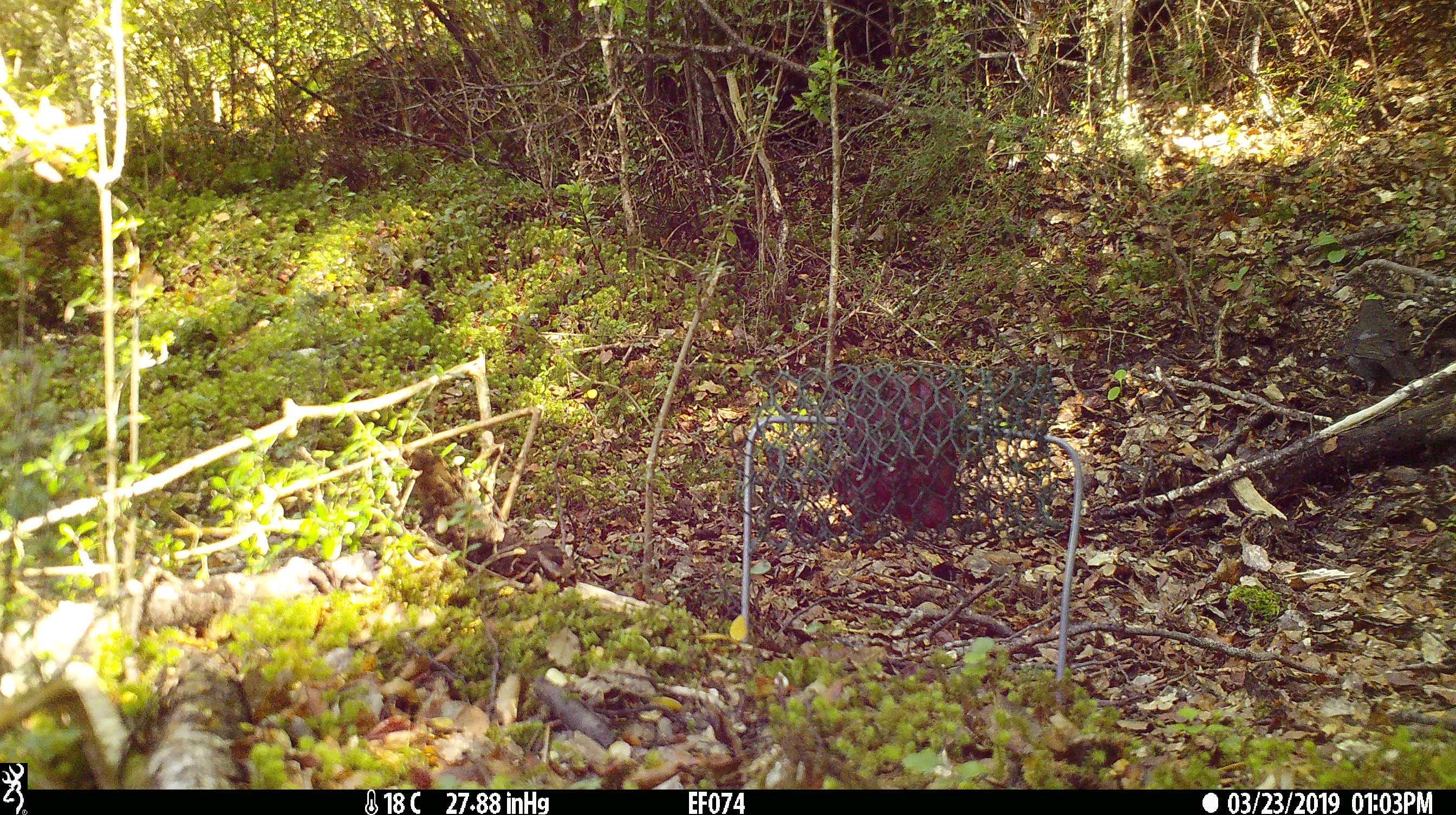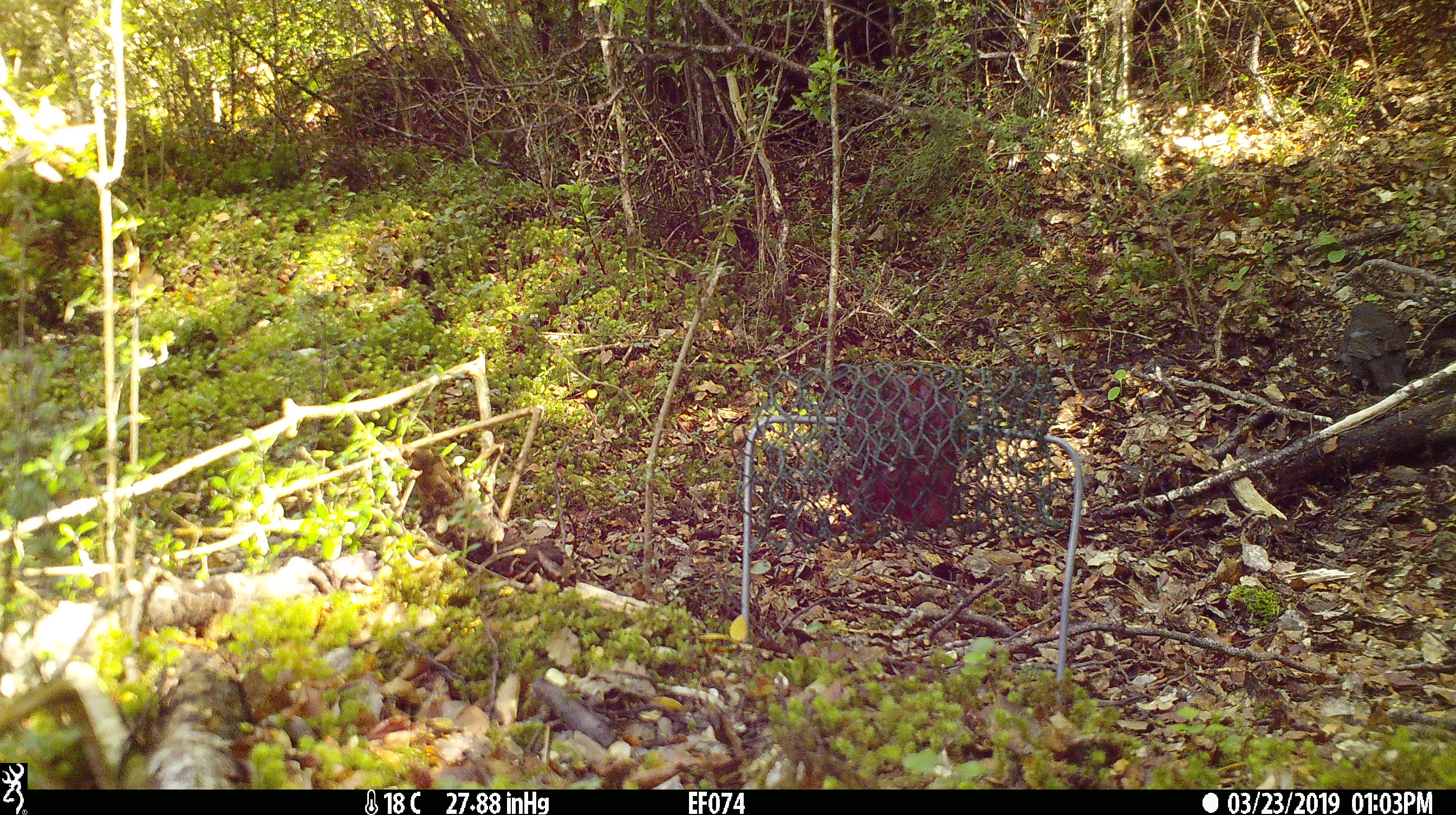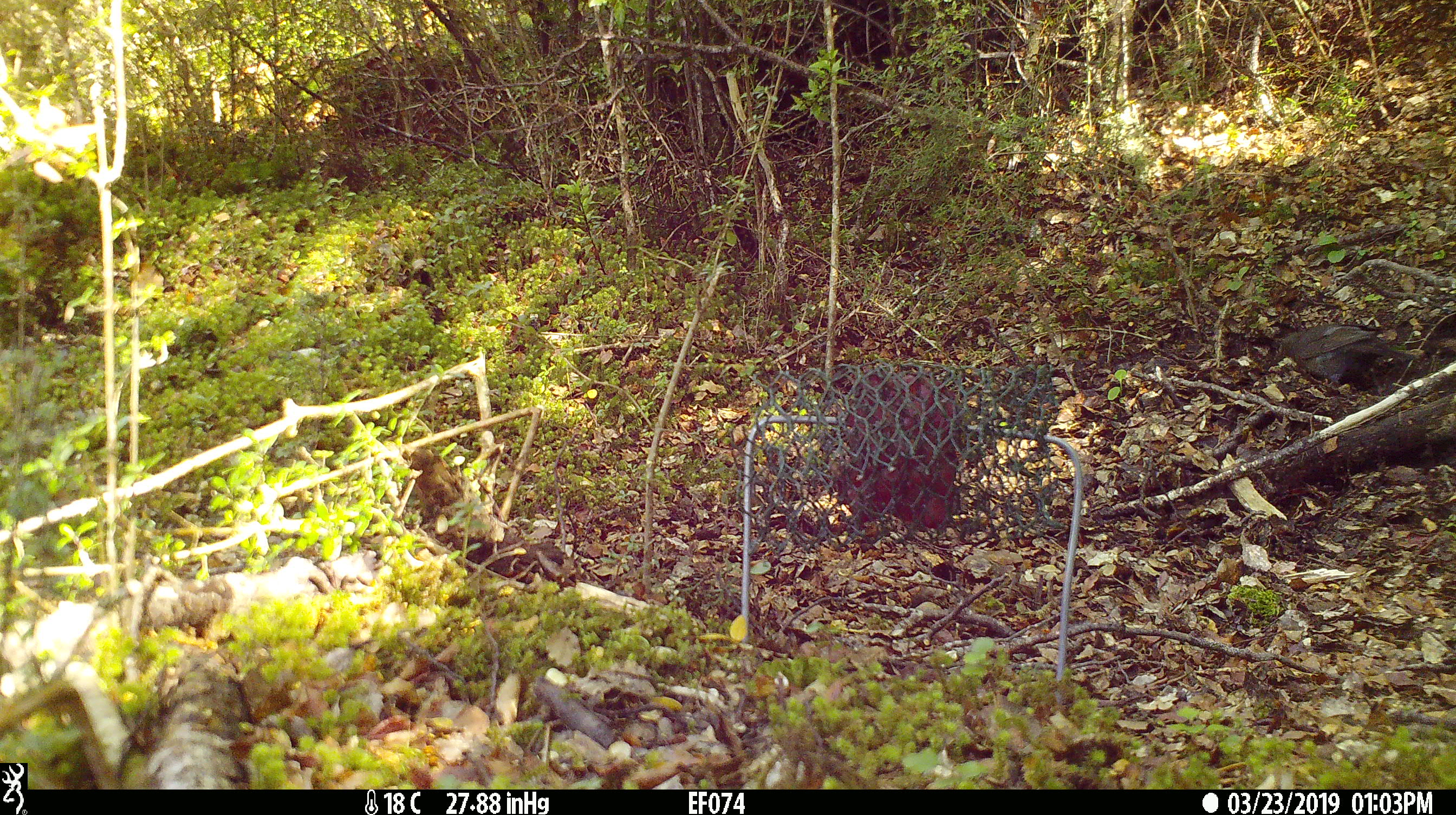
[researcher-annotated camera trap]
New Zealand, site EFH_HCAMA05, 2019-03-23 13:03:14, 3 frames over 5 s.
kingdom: Animalia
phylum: Chordata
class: Aves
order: Passeriformes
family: Turdidae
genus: Turdus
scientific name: Turdus merula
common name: eurasian blackbird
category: blackbird